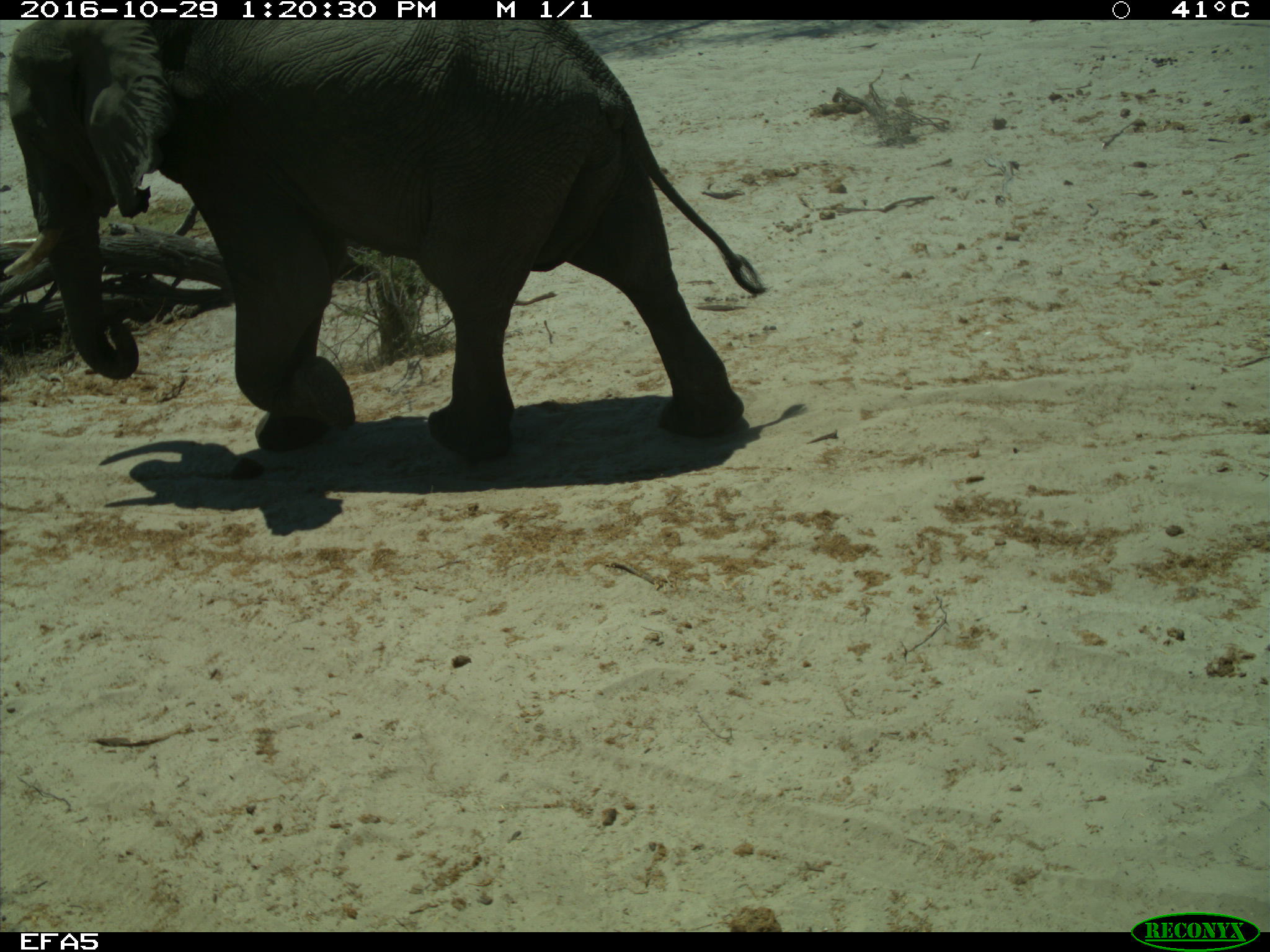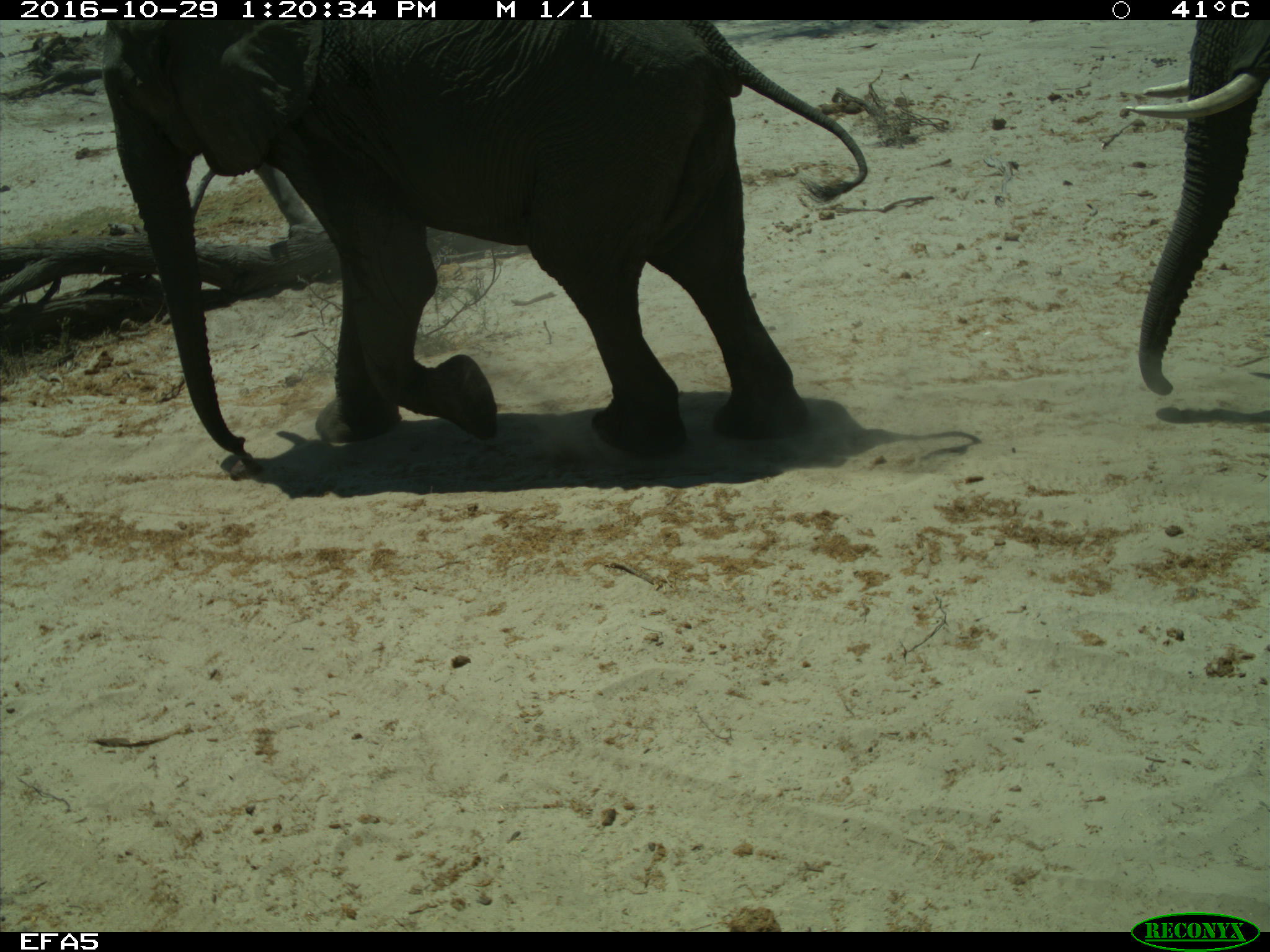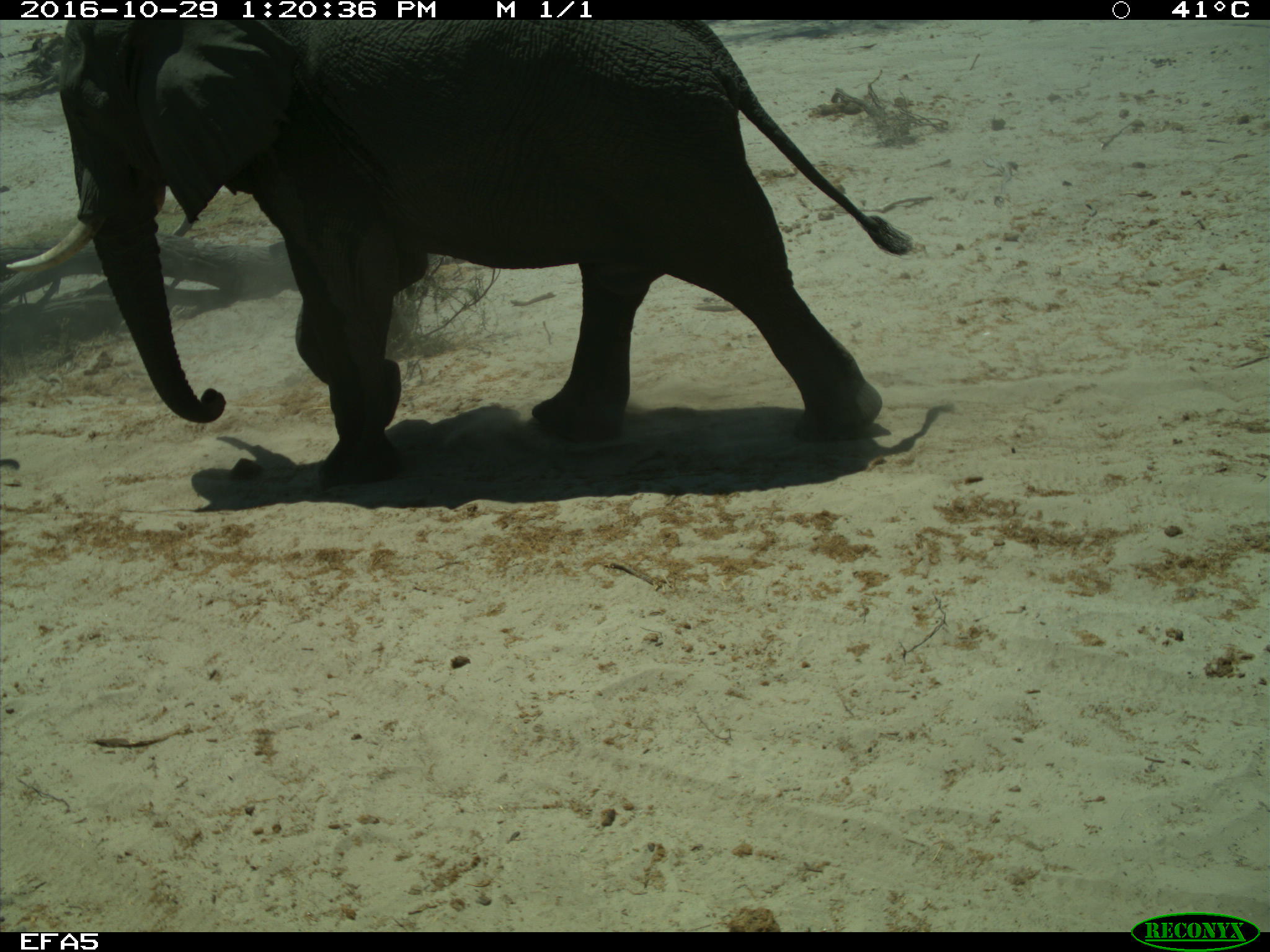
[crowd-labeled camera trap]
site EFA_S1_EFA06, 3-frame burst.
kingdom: Animalia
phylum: Chordata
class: Mammalia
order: Proboscidea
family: Elephantidae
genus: Loxodonta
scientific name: Loxodonta africana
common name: african bush elephant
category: elephant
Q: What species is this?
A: Elephant (african bush elephant) (Loxodonta africana).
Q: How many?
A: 2.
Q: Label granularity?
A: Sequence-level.